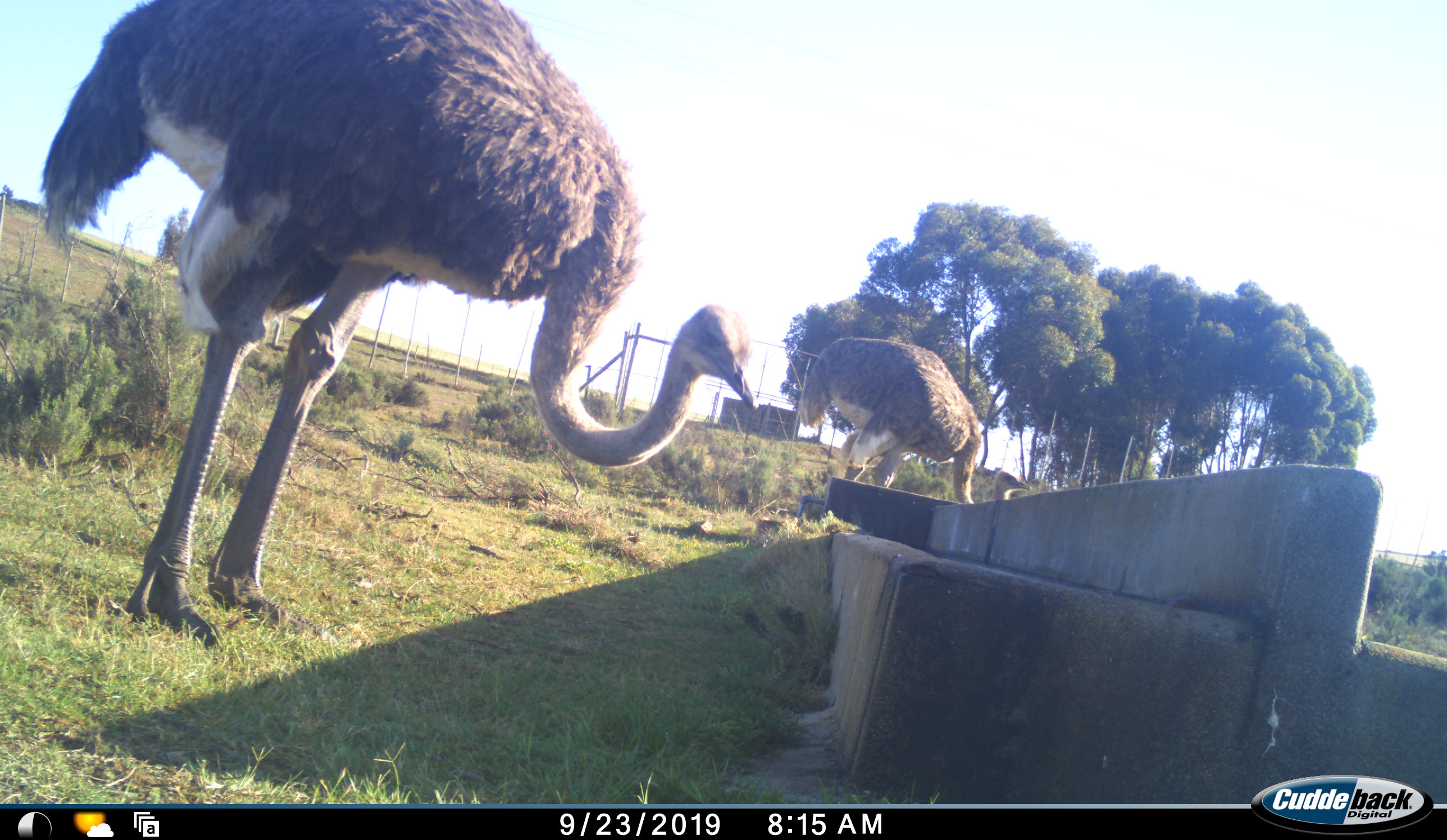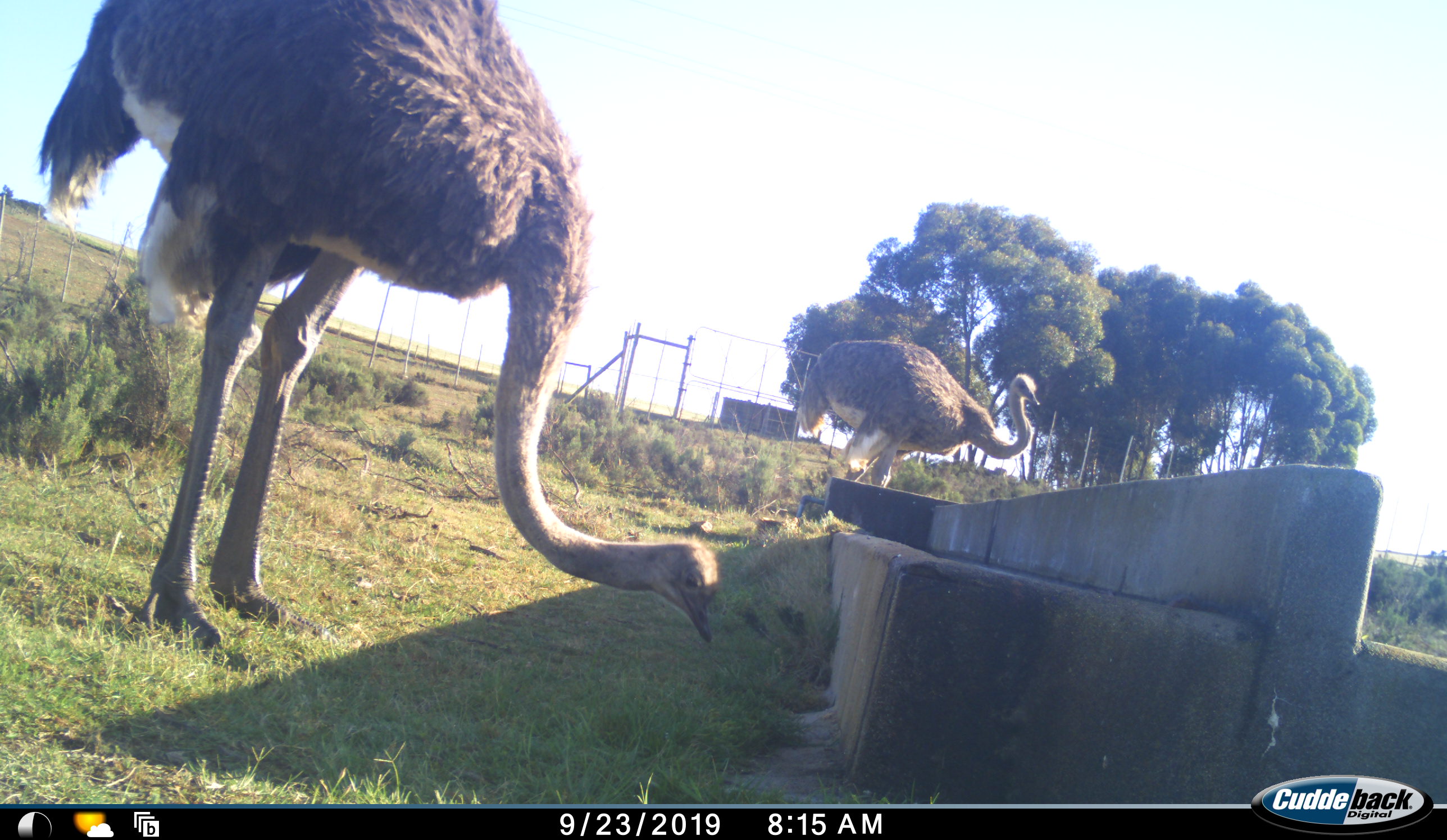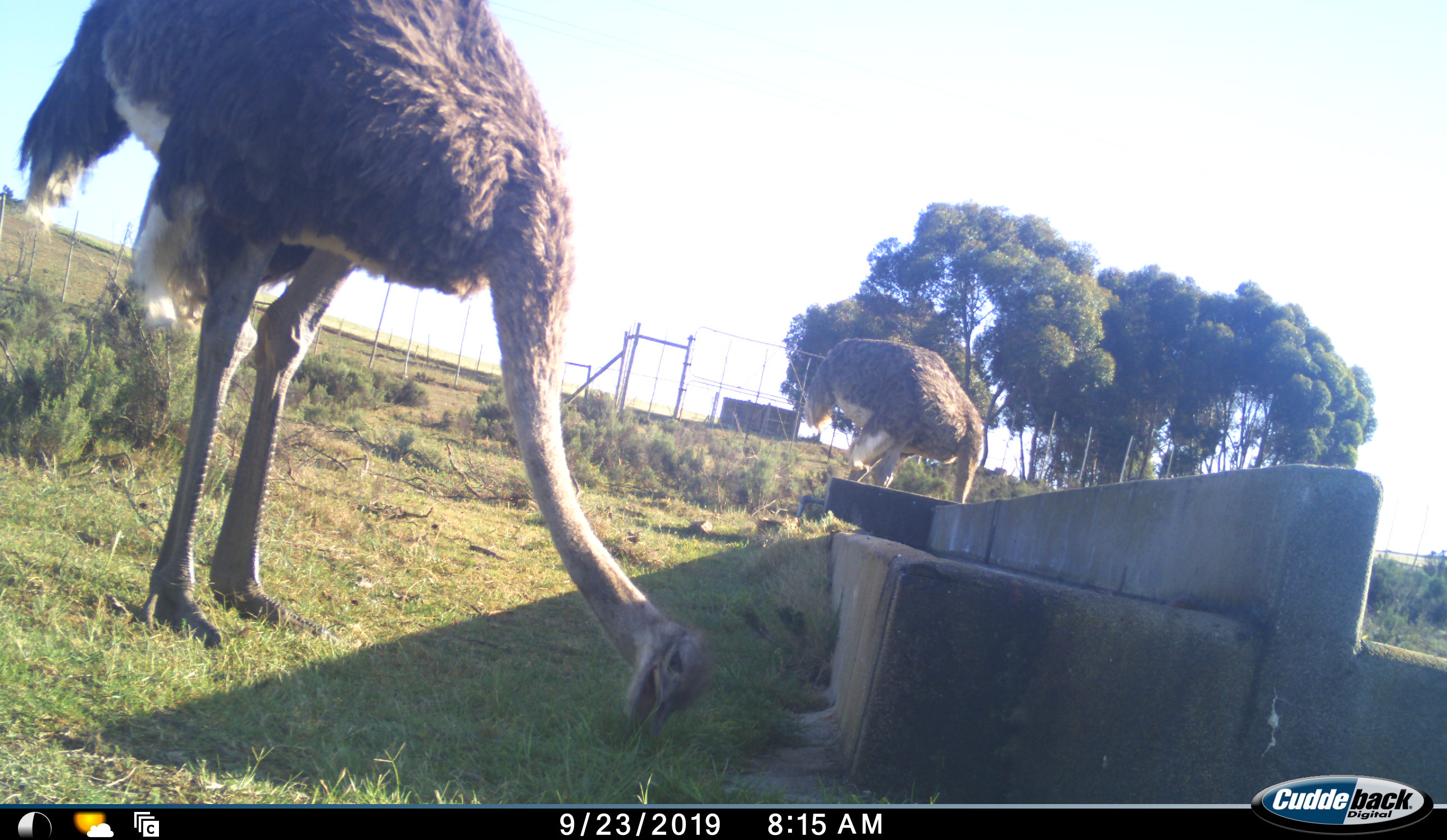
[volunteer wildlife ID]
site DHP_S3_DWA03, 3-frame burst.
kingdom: Animalia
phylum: Chordata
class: Aves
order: Struthioniformes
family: Struthionidae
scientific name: Struthionidae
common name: ostrich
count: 2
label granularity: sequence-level